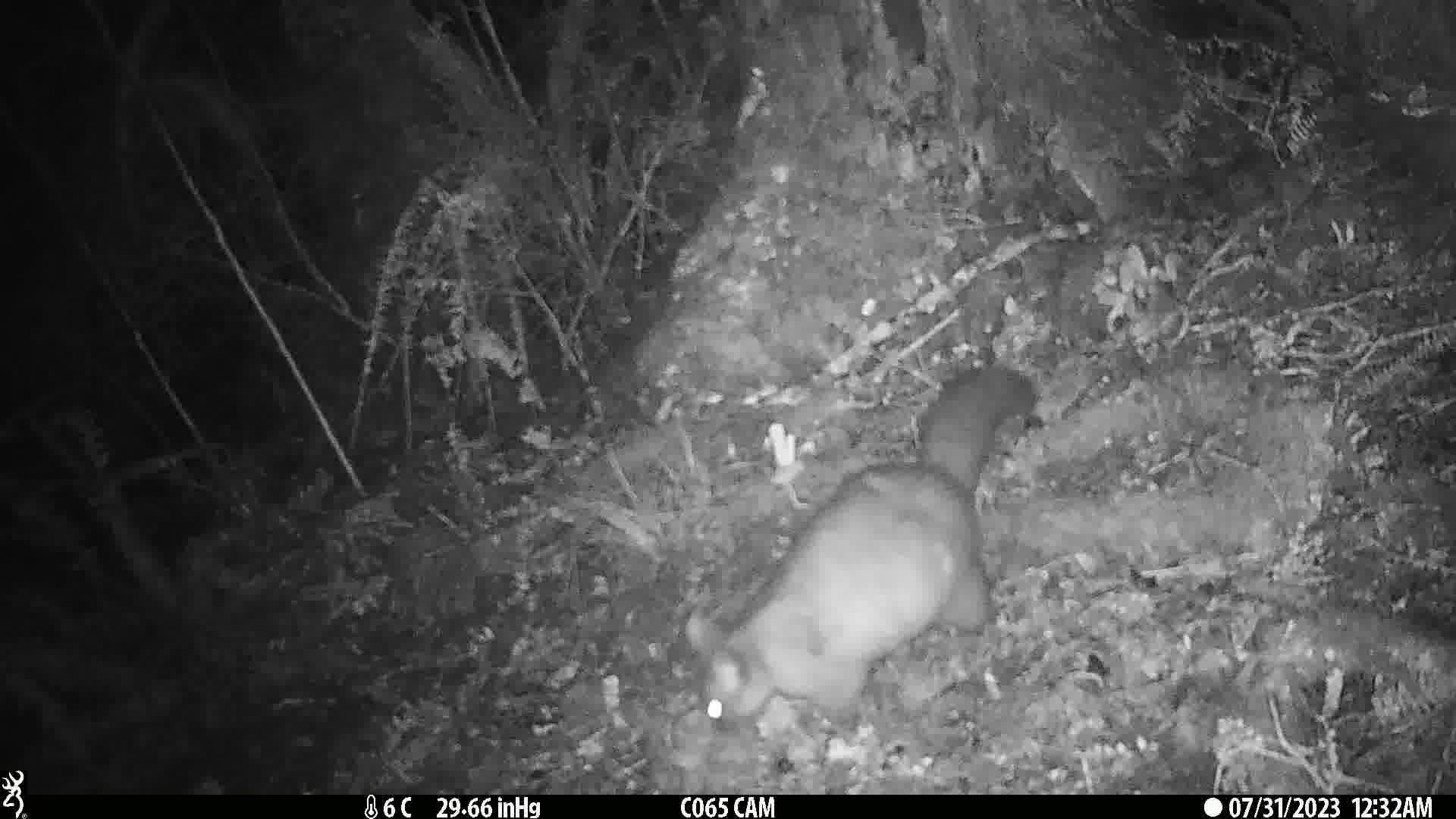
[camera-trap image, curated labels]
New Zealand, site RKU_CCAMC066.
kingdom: Animalia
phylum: Chordata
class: Mammalia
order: Diprotodontia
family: Phalangeridae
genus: Trichosurus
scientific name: Trichosurus vulpecula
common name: common brushtail possum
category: possum